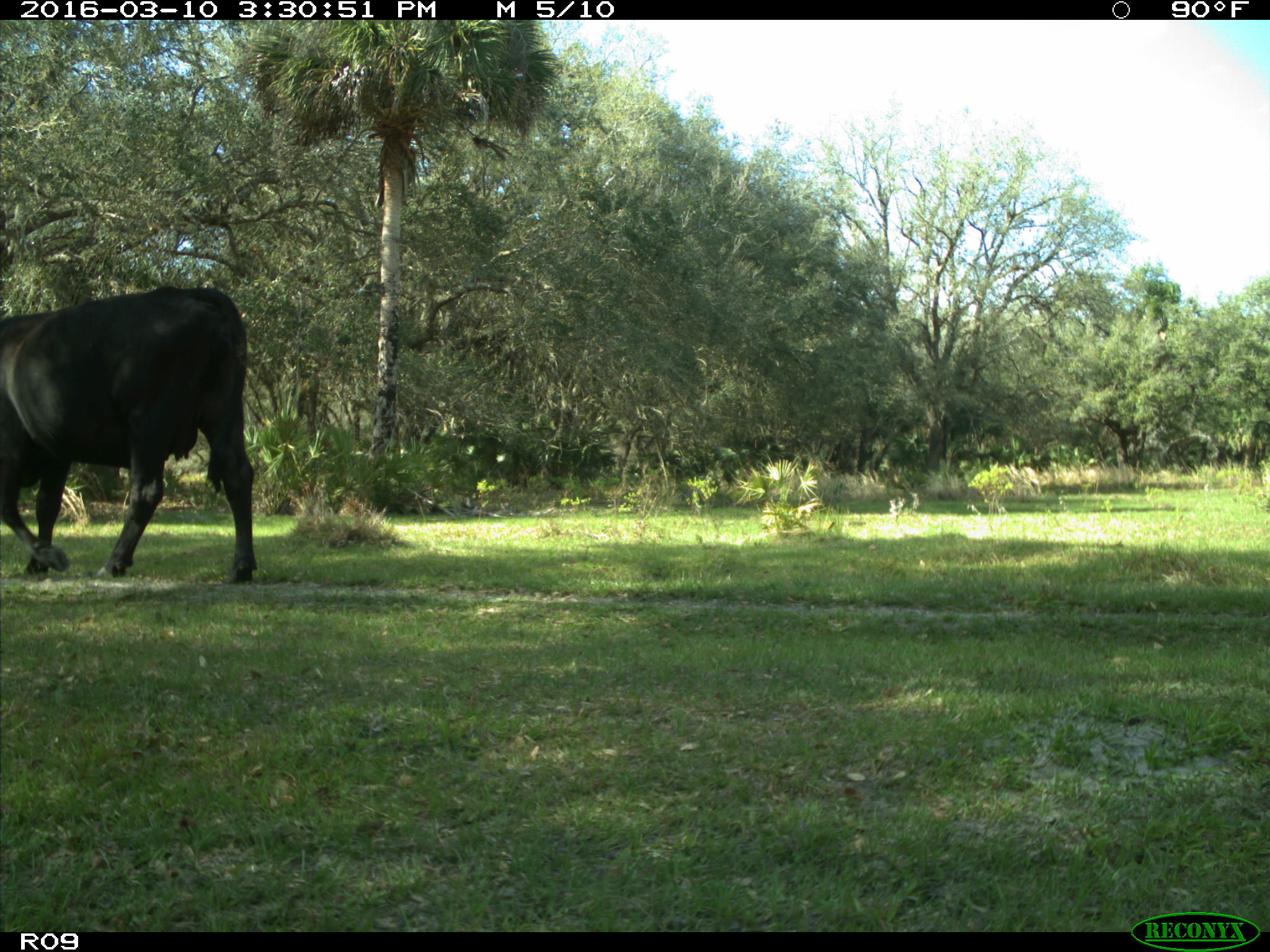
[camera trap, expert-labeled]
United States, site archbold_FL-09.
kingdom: Animalia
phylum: Chordata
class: Mammalia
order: Artiodactyla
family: Bovidae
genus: Bos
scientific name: Bos taurus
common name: domestic cow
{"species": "Bos taurus (domestic cow)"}